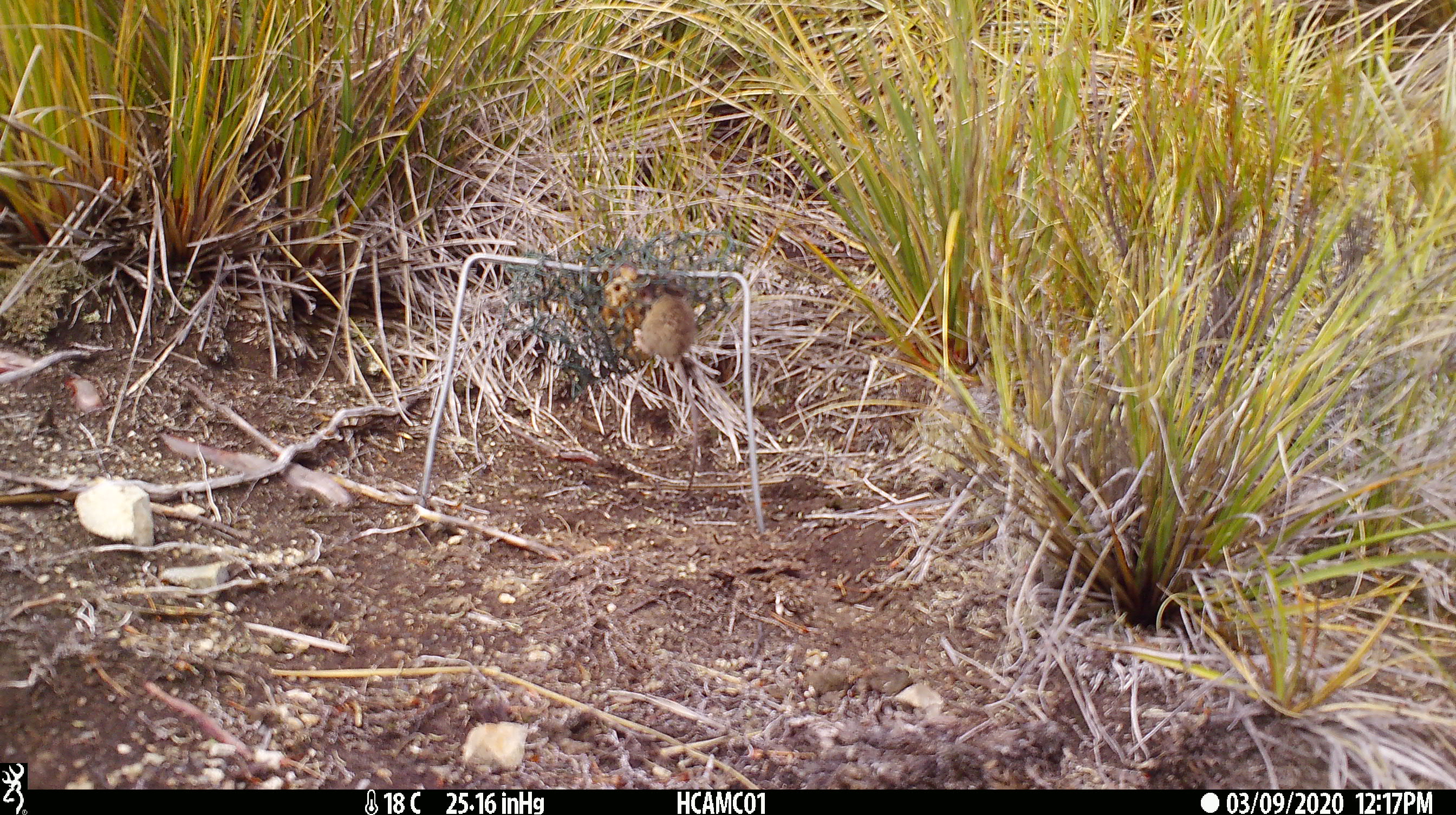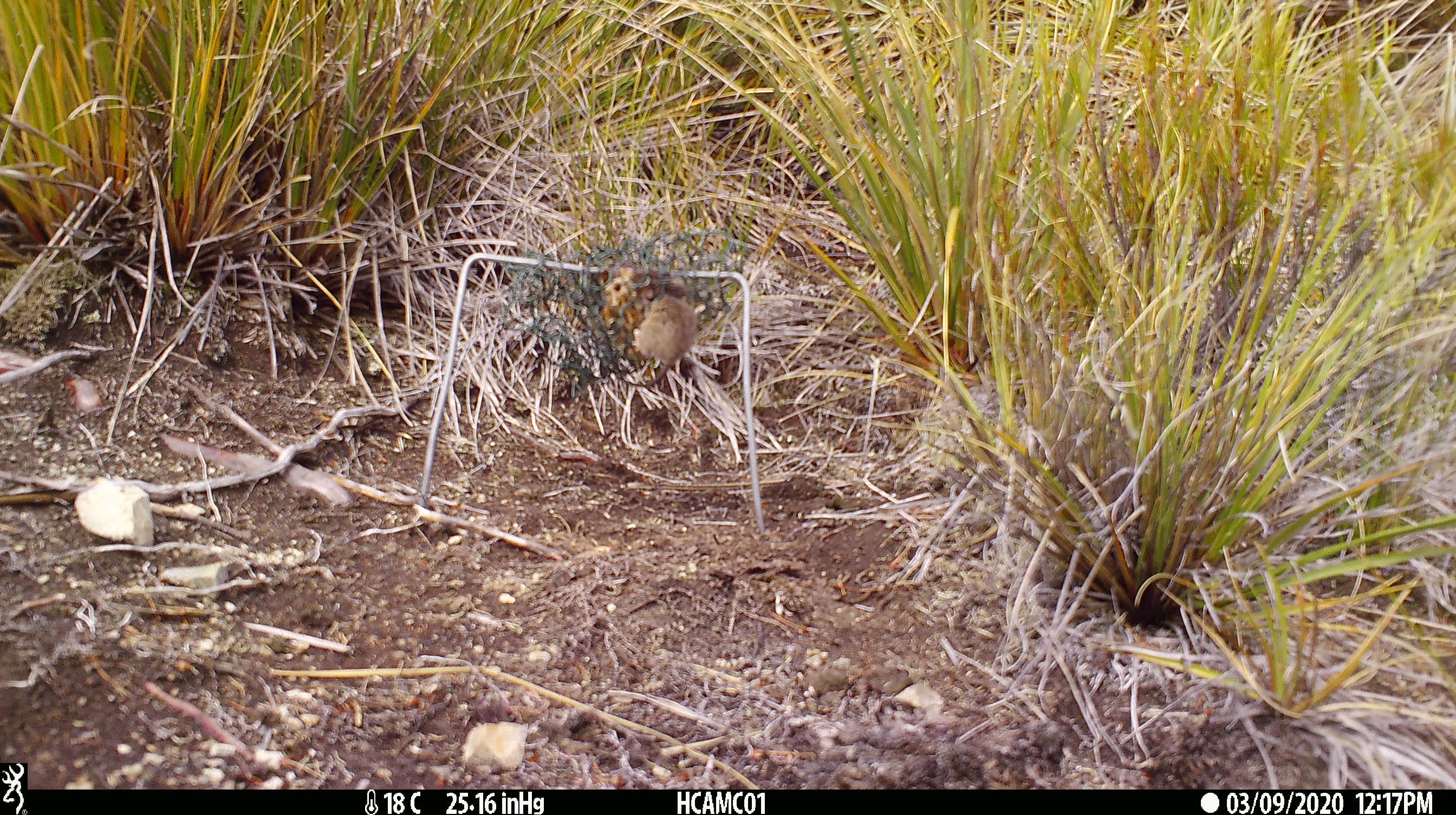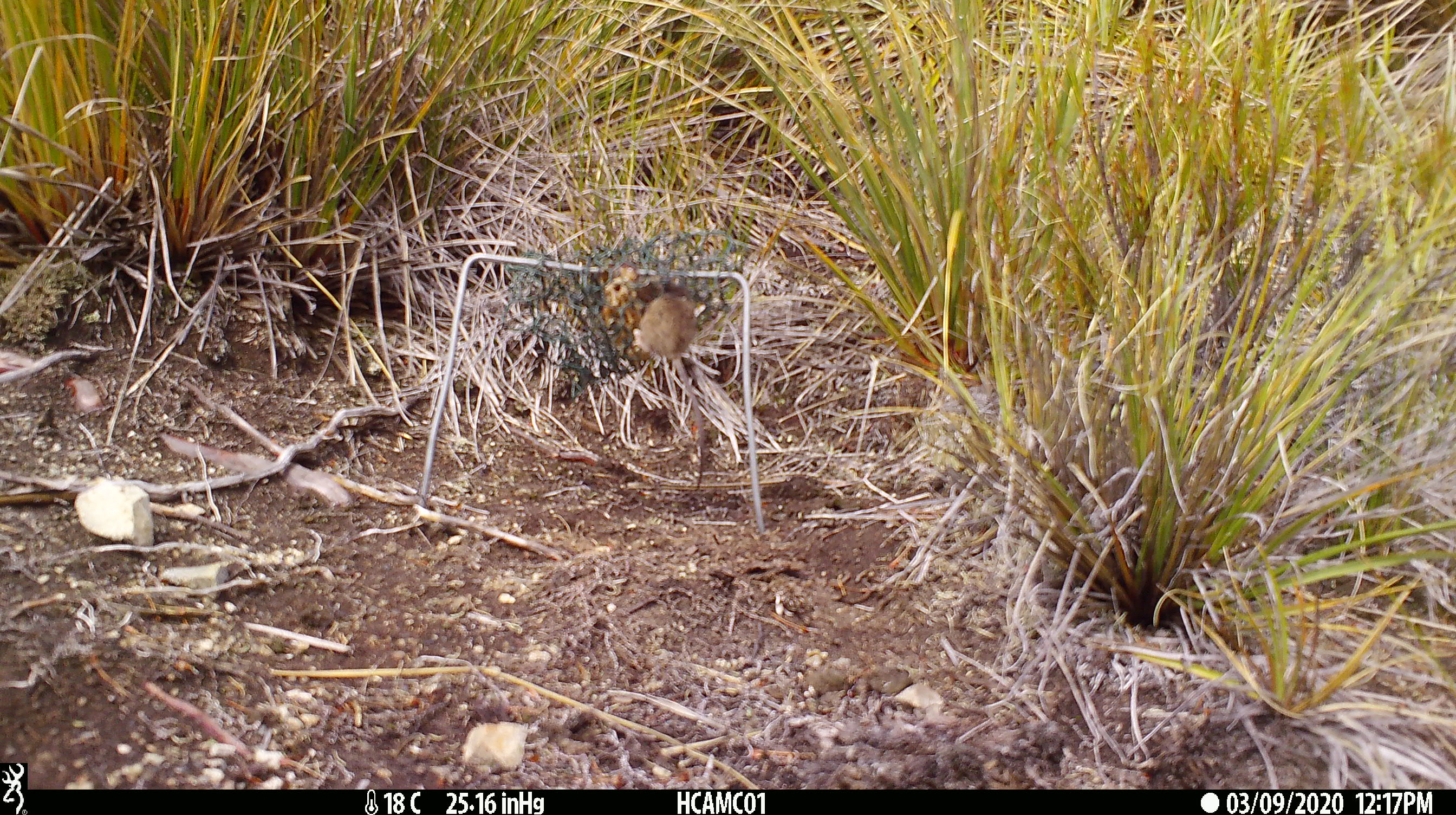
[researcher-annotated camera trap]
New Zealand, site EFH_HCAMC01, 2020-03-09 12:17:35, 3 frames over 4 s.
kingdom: Animalia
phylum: Chordata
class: Mammalia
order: Rodentia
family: Muridae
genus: Mus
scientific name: Mus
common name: mouse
Mouse (Mus).